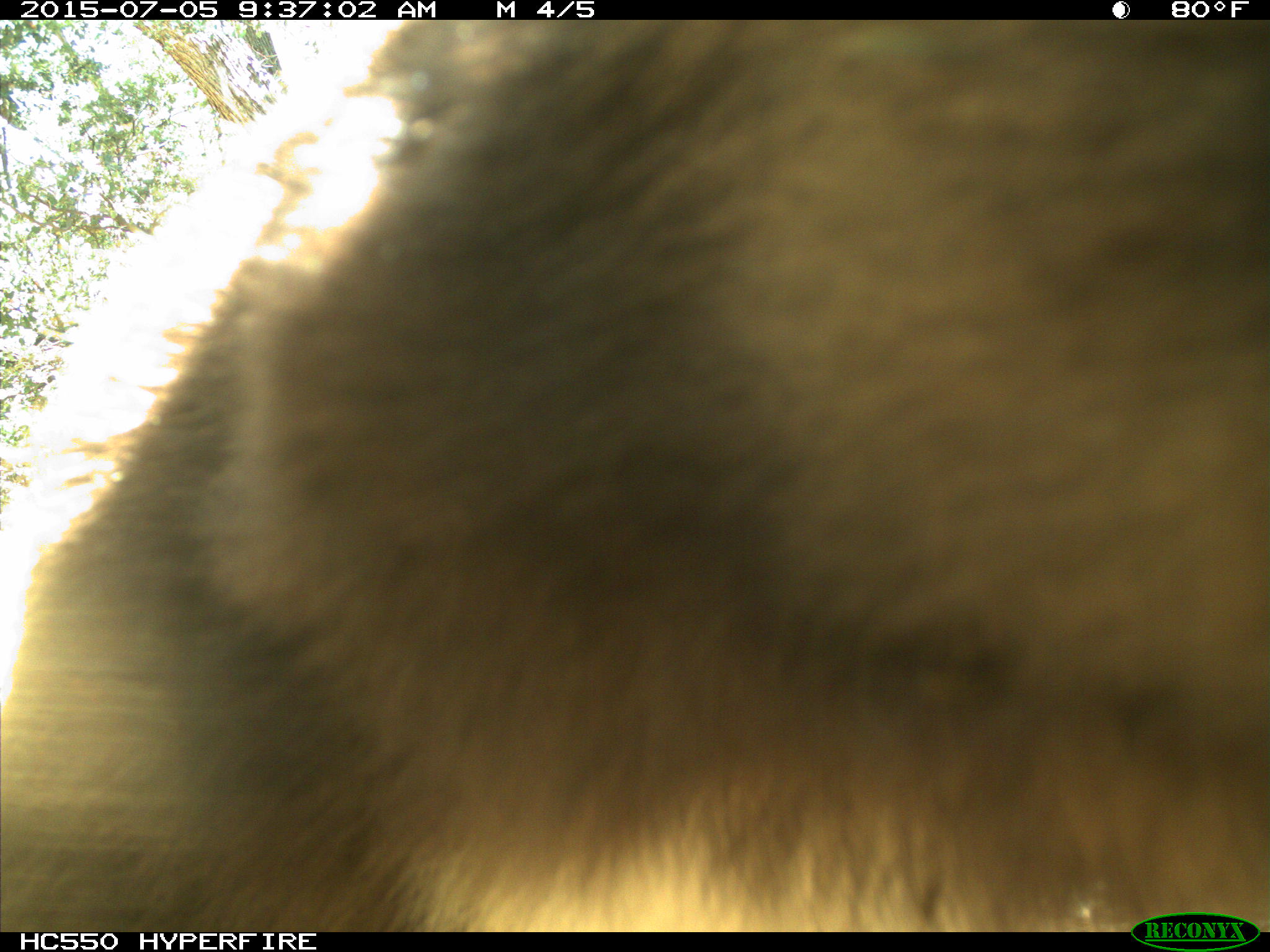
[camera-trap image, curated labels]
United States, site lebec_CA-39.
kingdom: Animalia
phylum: Chordata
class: Mammalia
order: Carnivora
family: Ursidae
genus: Ursus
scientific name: Ursus americanus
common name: american black bear